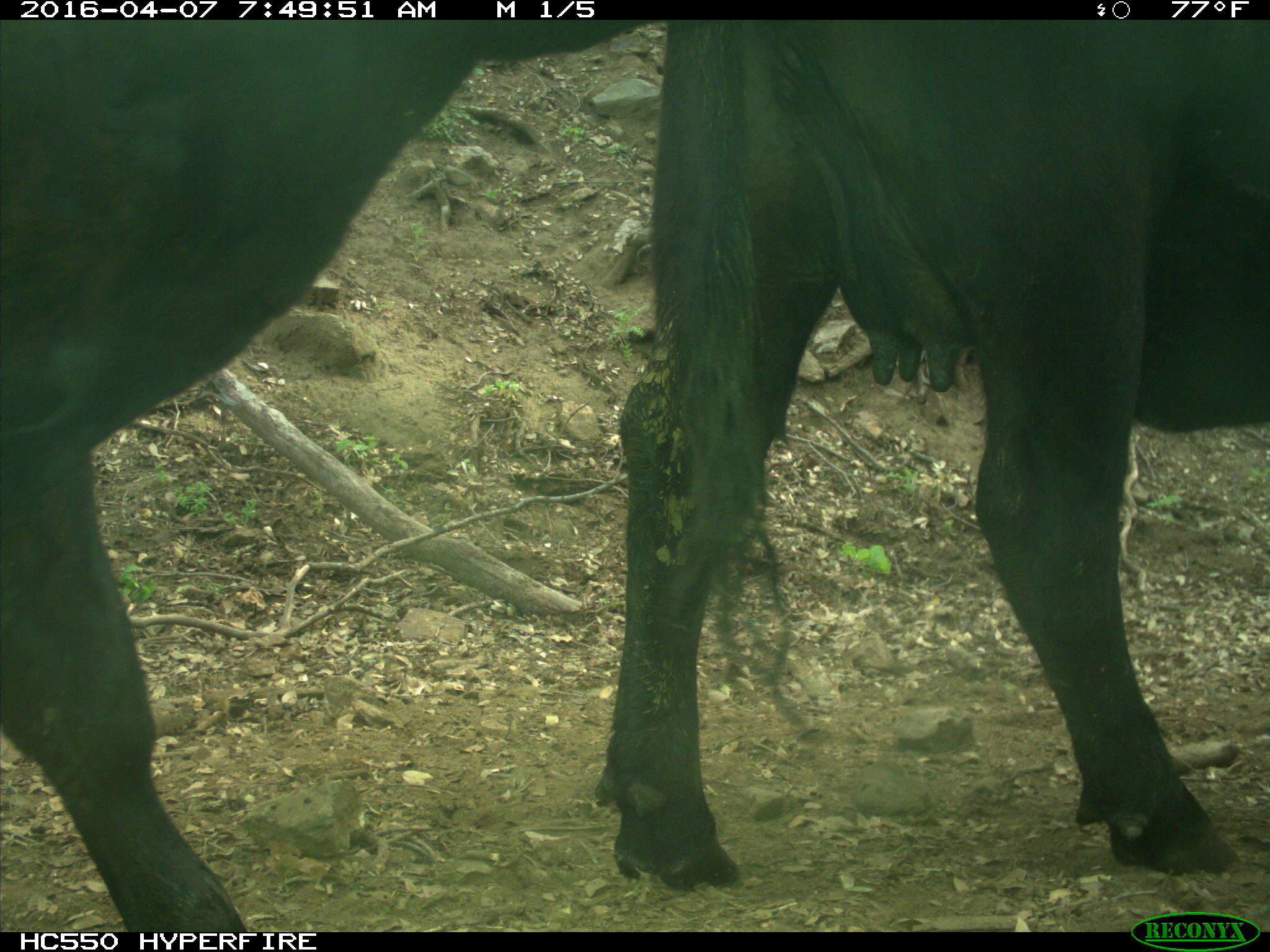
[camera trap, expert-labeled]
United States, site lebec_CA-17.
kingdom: Animalia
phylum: Chordata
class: Mammalia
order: Artiodactyla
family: Bovidae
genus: Bos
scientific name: Bos taurus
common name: domestic cow